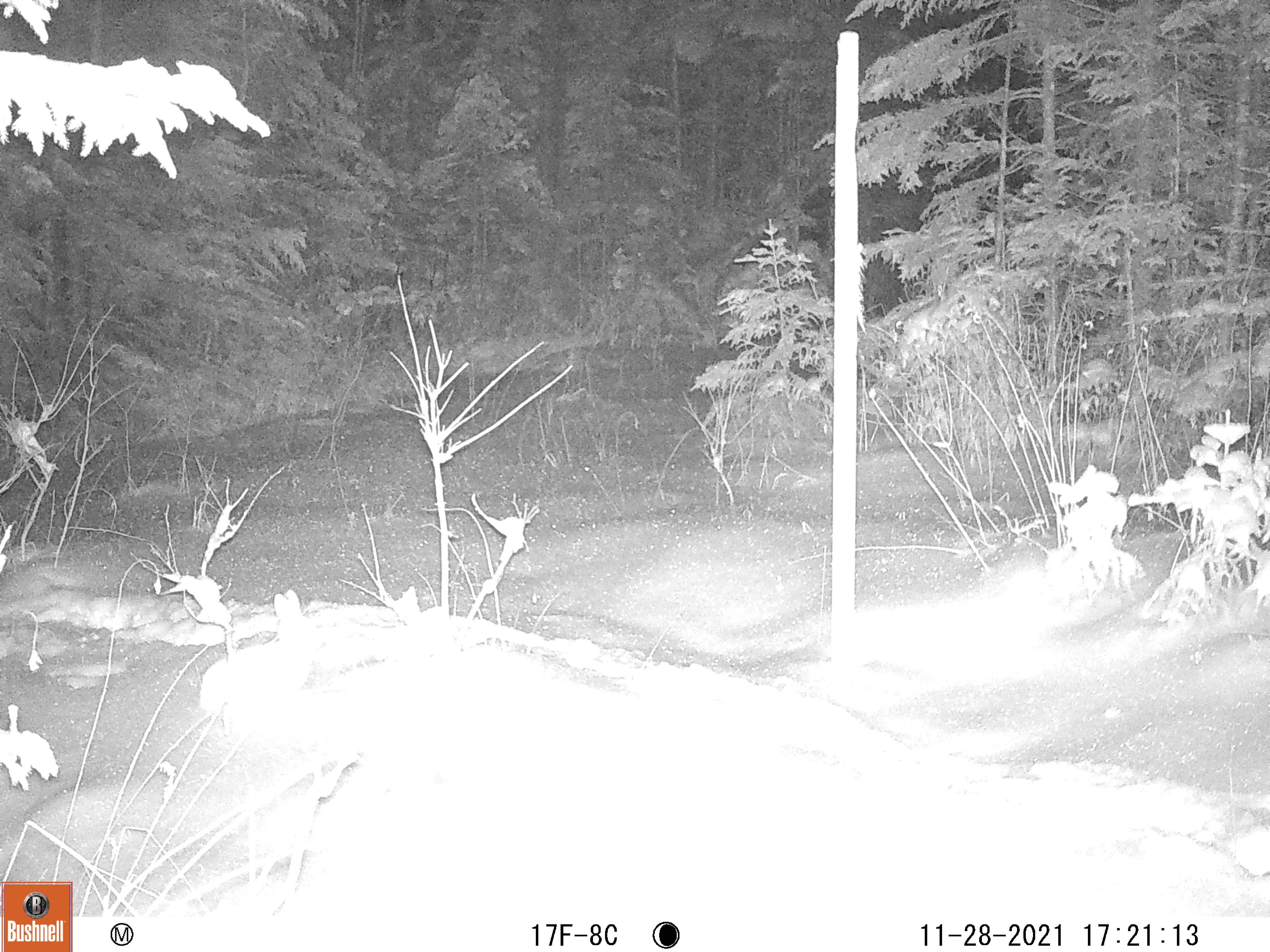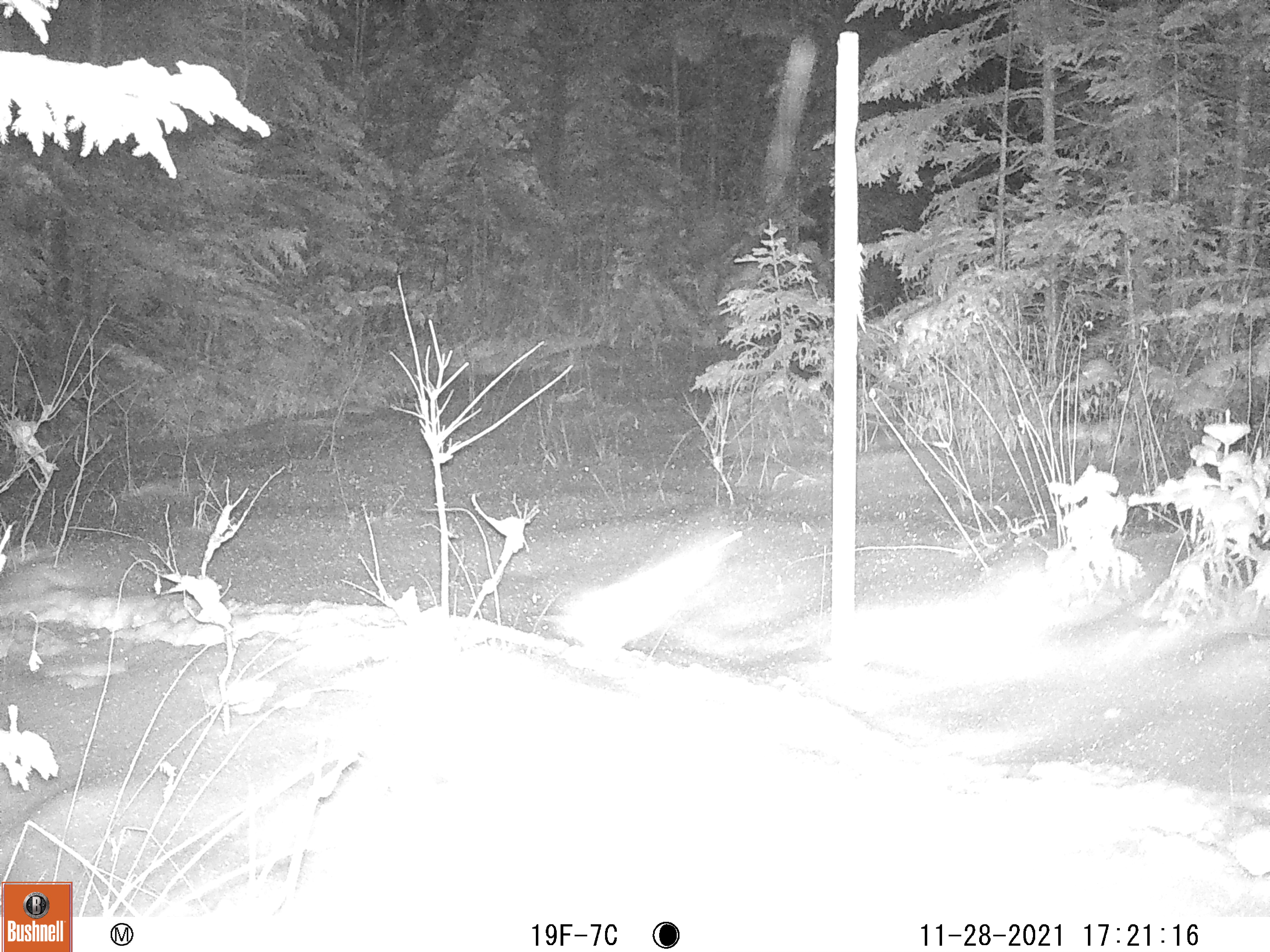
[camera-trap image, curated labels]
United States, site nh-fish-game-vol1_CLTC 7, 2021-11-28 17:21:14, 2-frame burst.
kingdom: Animalia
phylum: Chordata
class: Mammalia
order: Lagomorpha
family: Leporidae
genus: Lepus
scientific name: Lepus americanus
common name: snowshoe hare